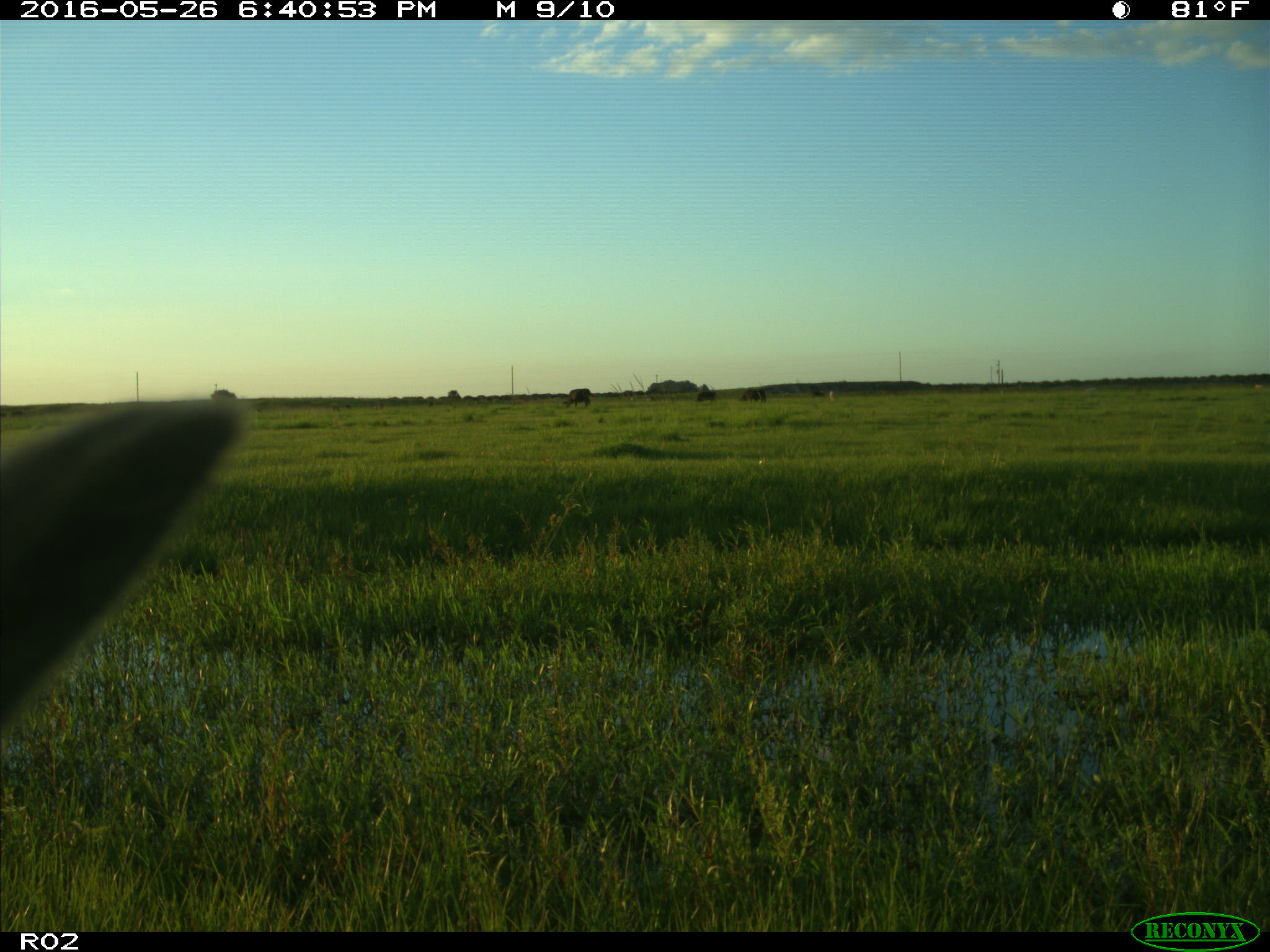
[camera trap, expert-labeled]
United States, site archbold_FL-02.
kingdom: Animalia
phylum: Chordata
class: Mammalia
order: Artiodactyla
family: Bovidae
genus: Bos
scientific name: Bos taurus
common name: domestic cow